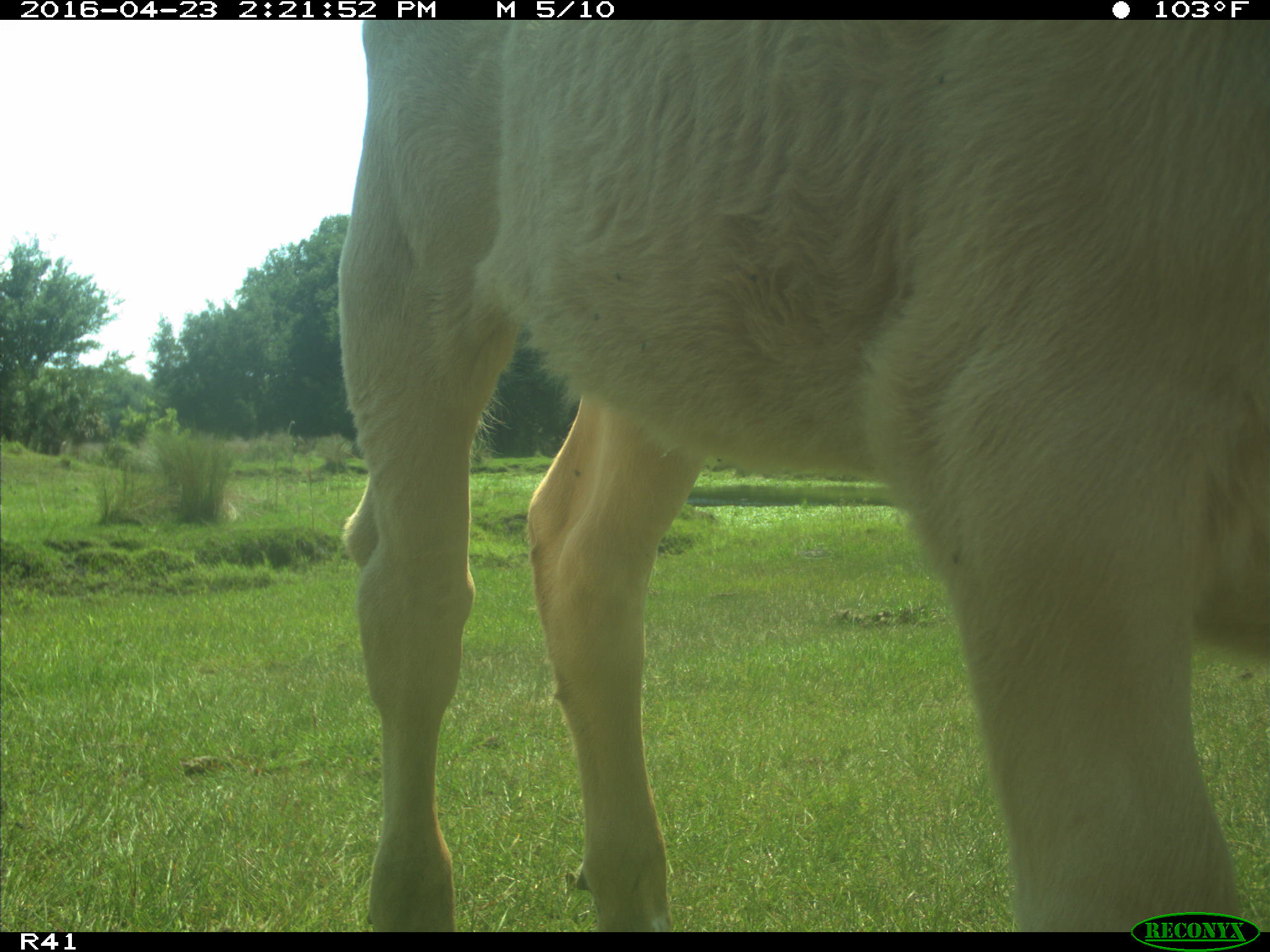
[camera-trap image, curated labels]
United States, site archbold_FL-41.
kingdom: Animalia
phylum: Chordata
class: Mammalia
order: Artiodactyla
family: Bovidae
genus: Bos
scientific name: Bos taurus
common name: domestic cow